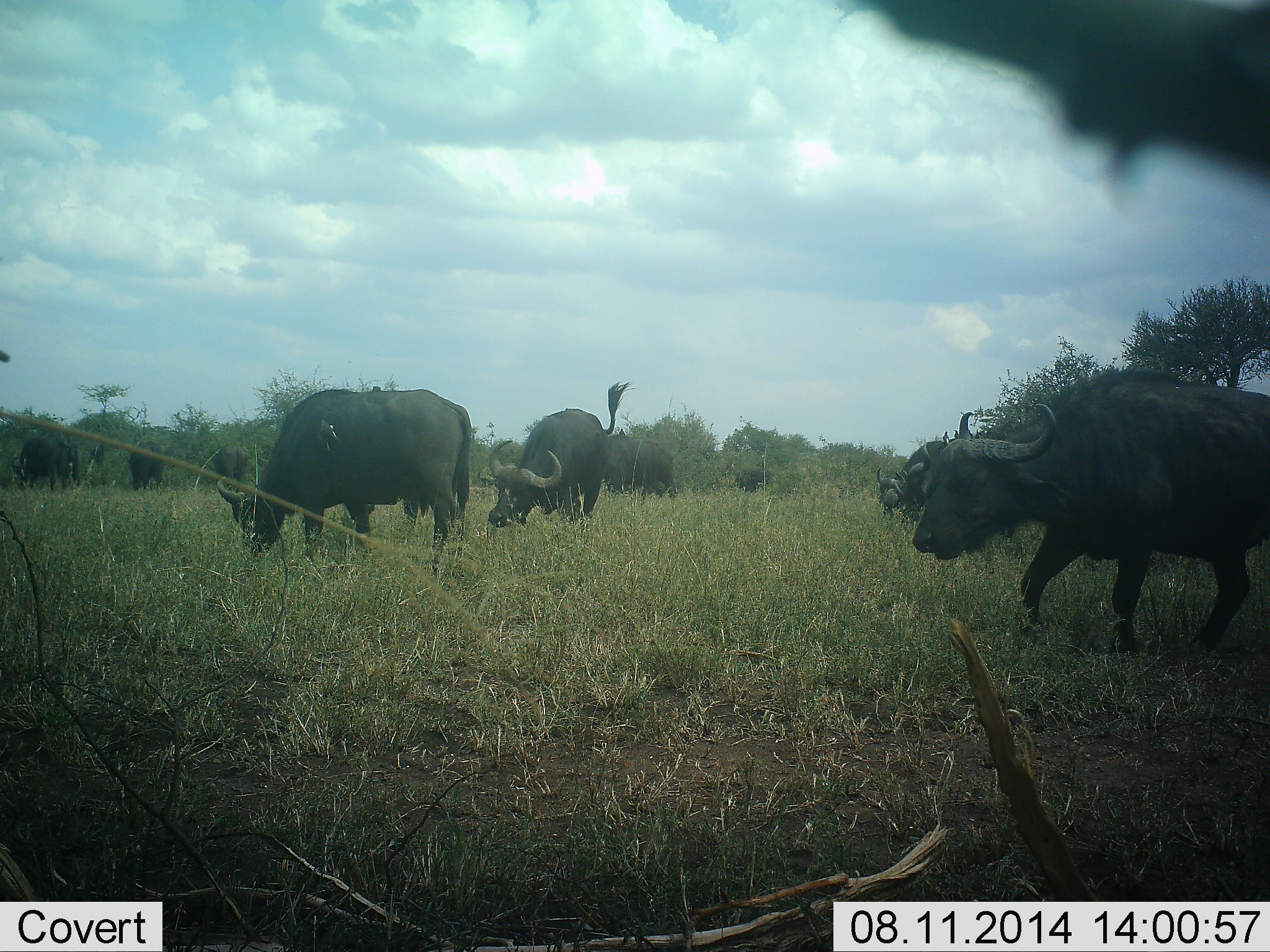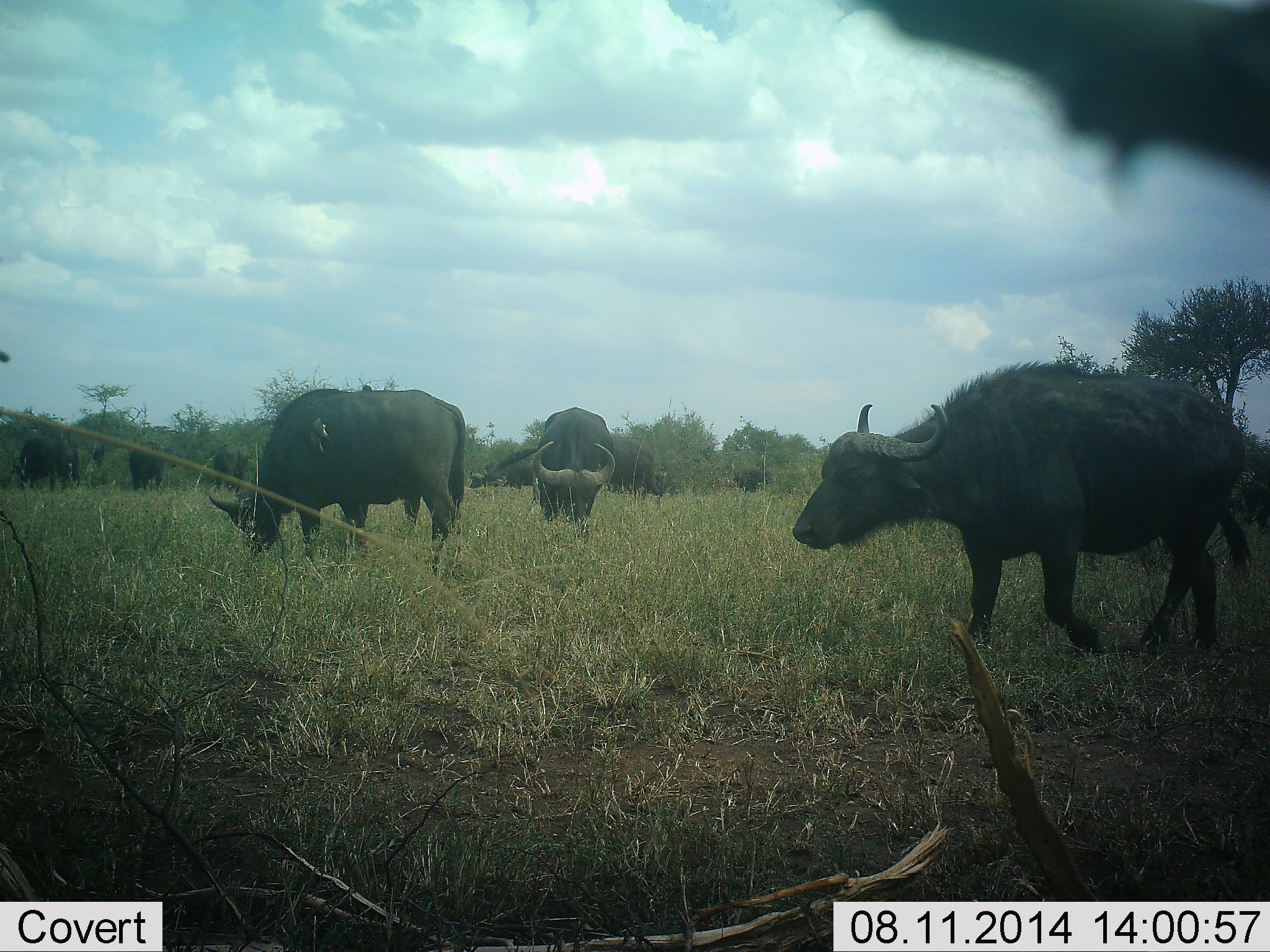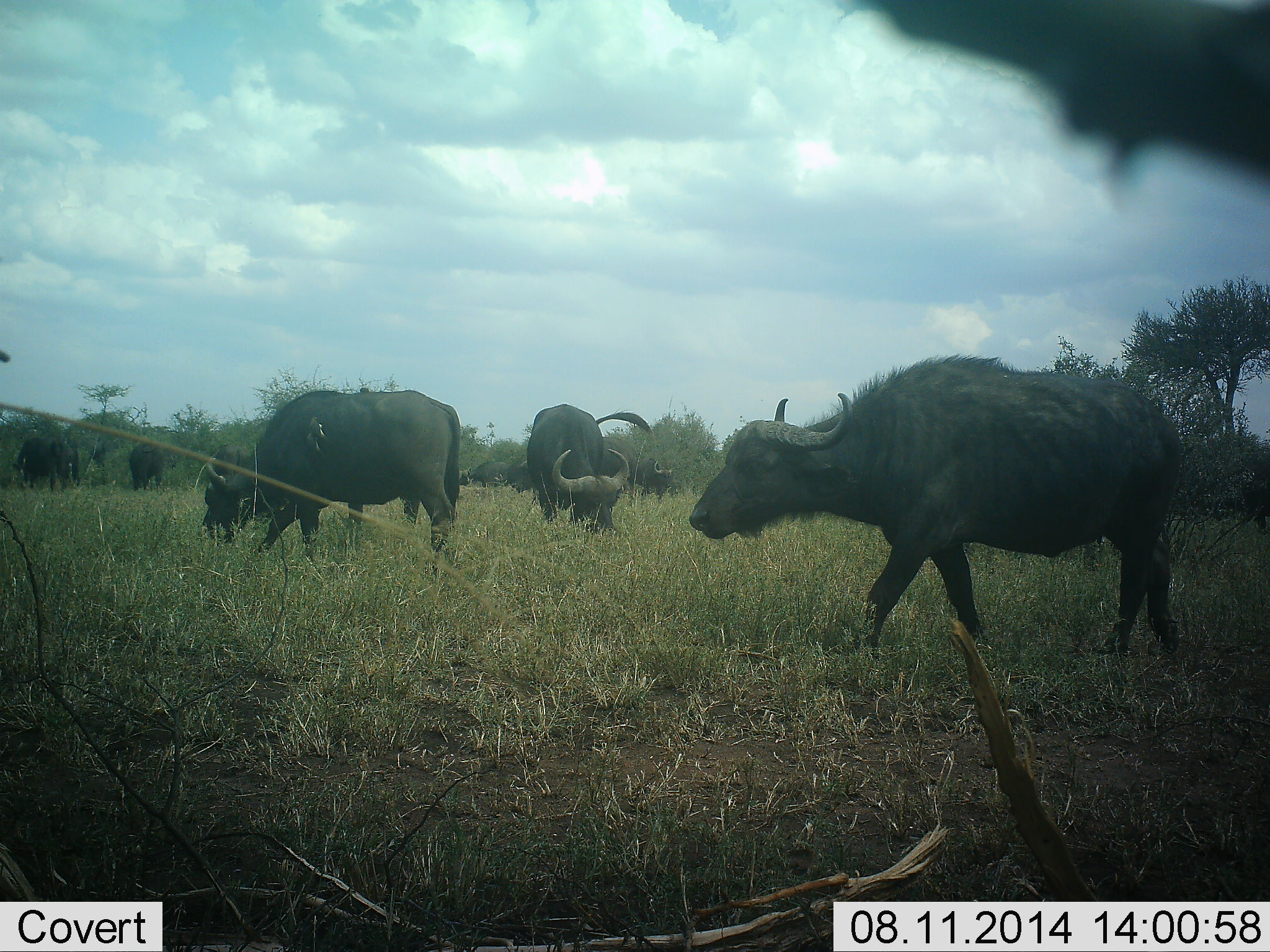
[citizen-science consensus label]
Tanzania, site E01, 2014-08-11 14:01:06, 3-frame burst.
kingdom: Animalia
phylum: Chordata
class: Mammalia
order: Artiodactyla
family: Bovidae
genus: Syncerus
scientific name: Syncerus caffer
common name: cape buffalo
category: buffalo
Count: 11-50.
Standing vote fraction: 30%.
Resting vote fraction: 0%.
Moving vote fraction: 80%.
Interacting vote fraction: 0%.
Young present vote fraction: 0%.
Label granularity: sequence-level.